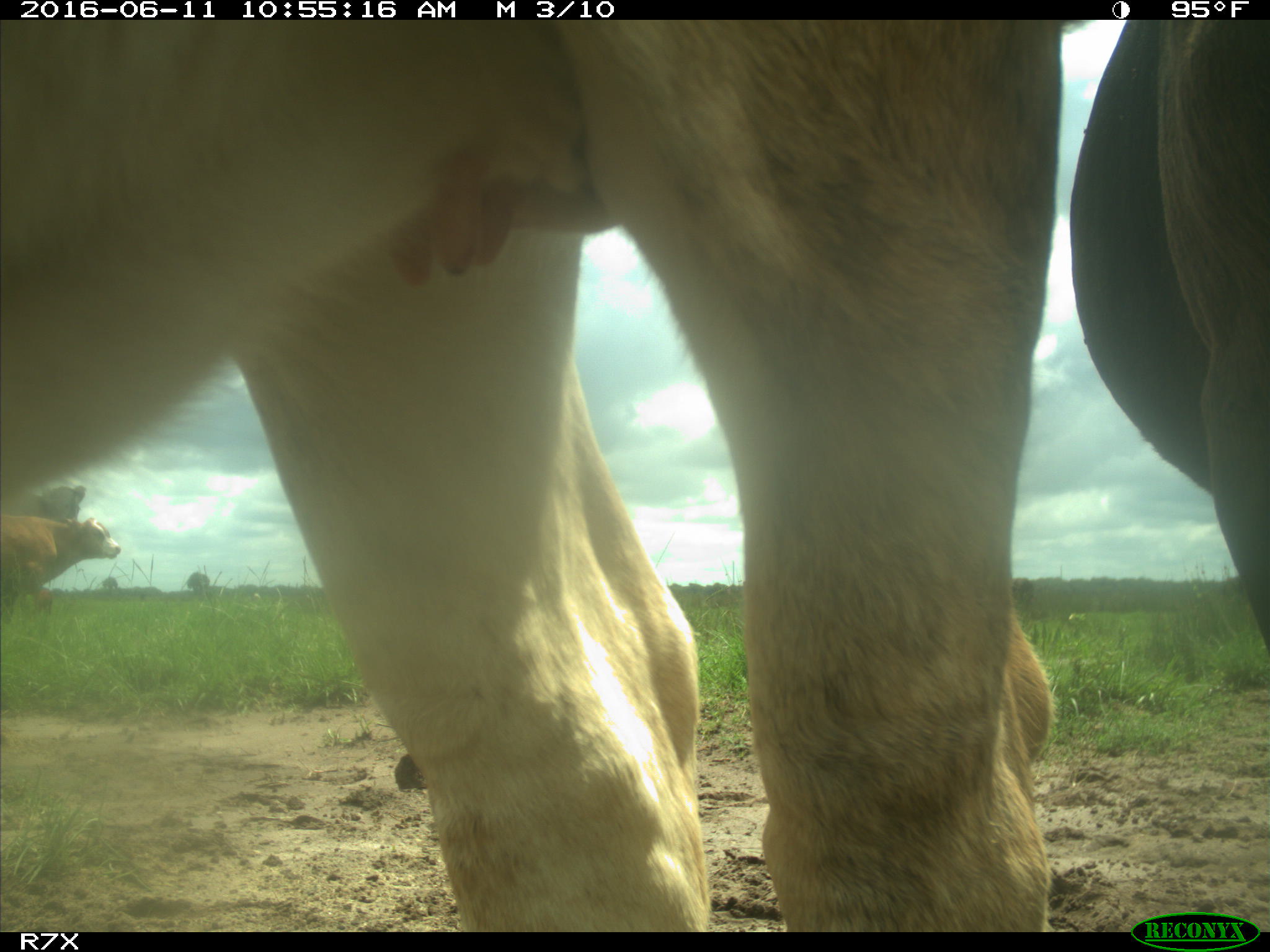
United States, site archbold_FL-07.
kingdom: Animalia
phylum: Chordata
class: Mammalia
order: Artiodactyla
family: Bovidae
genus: Bos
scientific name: Bos taurus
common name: domestic cow